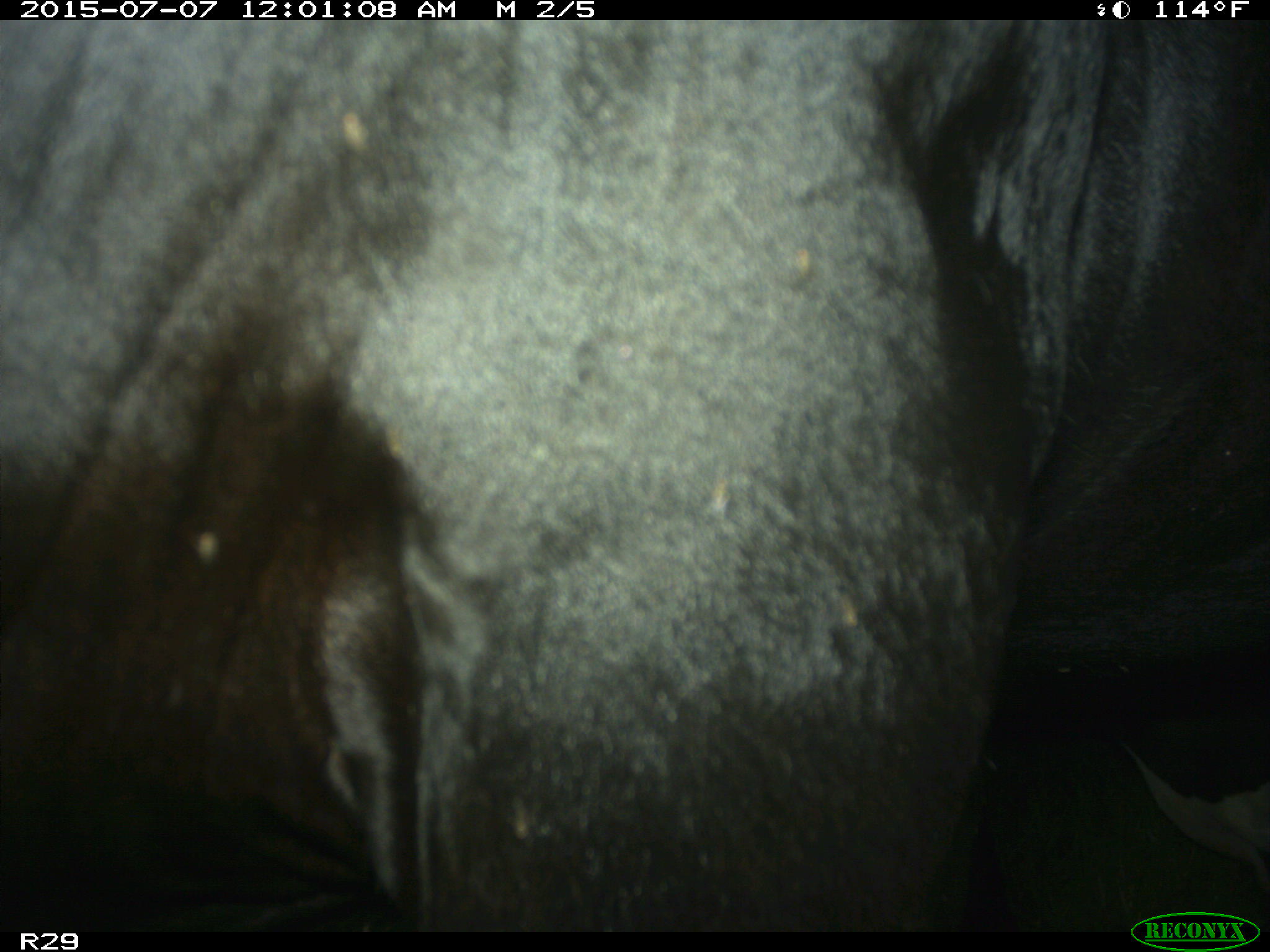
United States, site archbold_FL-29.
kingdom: Animalia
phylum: Chordata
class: Mammalia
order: Artiodactyla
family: Bovidae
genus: Bos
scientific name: Bos taurus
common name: domestic cow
Bos taurus (domestic cow).